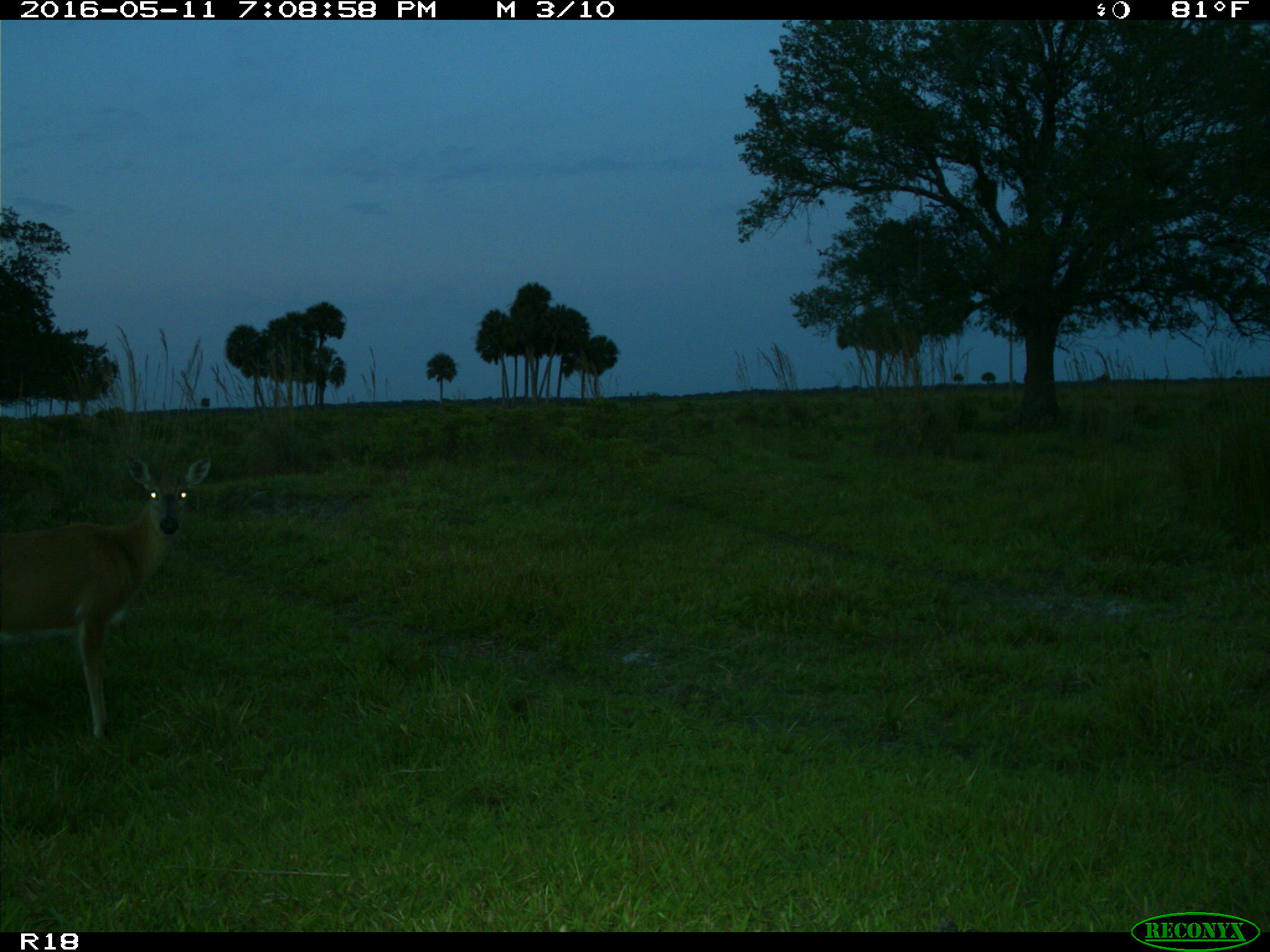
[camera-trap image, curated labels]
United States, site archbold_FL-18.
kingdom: Animalia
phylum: Chordata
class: Mammalia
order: Artiodactyla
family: Cervidae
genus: Odocoileus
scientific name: Odocoileus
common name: deer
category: unidentified deer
Unidentified deer (deer) (Odocoileus).